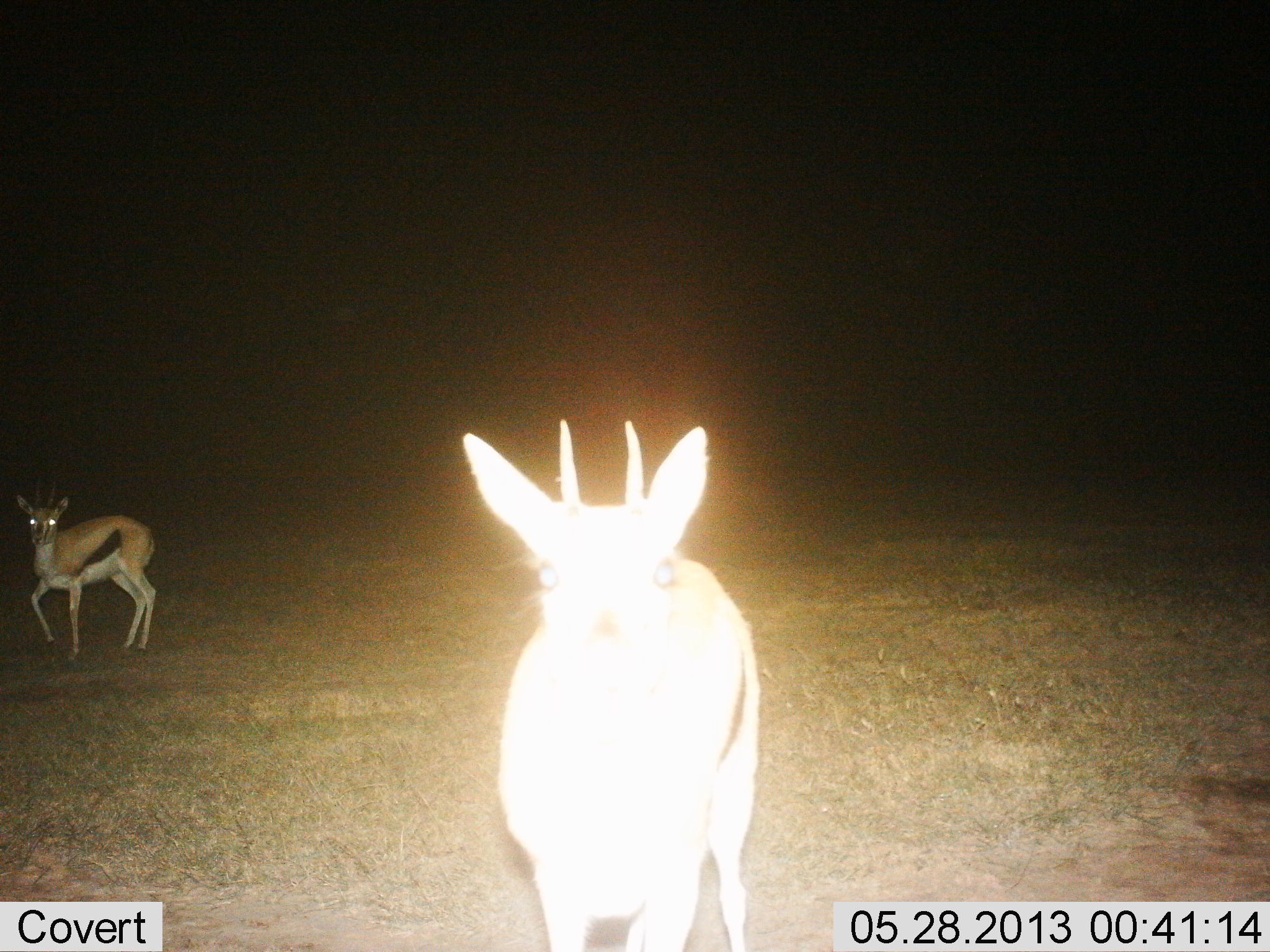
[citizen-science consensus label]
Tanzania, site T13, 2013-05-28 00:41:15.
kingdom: Animalia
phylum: Chordata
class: Mammalia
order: Artiodactyla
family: Bovidae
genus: Eudorcas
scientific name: Eudorcas thomsonii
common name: thomson's gazelle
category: gazellethomsons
Gazellethomsons (thomson's gazelle) (Eudorcas thomsonii), count 2. Behavior (volunteer vote fractions): standing 100%, resting 0%, moving 10%, interacting 0%. Young present (vote fraction): 0%. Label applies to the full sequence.